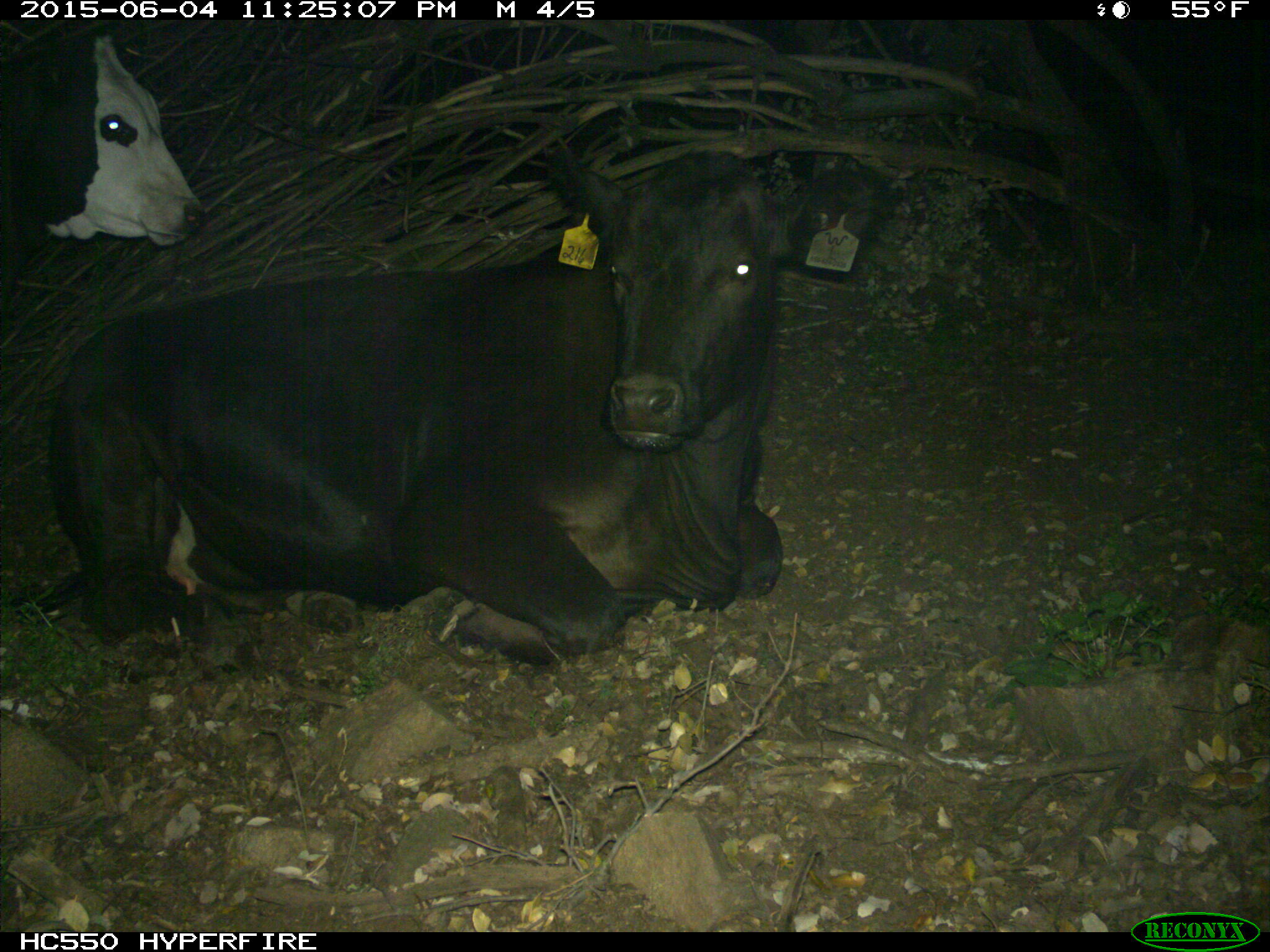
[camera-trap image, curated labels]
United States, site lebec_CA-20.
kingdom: Animalia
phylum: Chordata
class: Mammalia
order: Artiodactyla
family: Bovidae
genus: Bos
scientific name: Bos taurus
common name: domestic cow